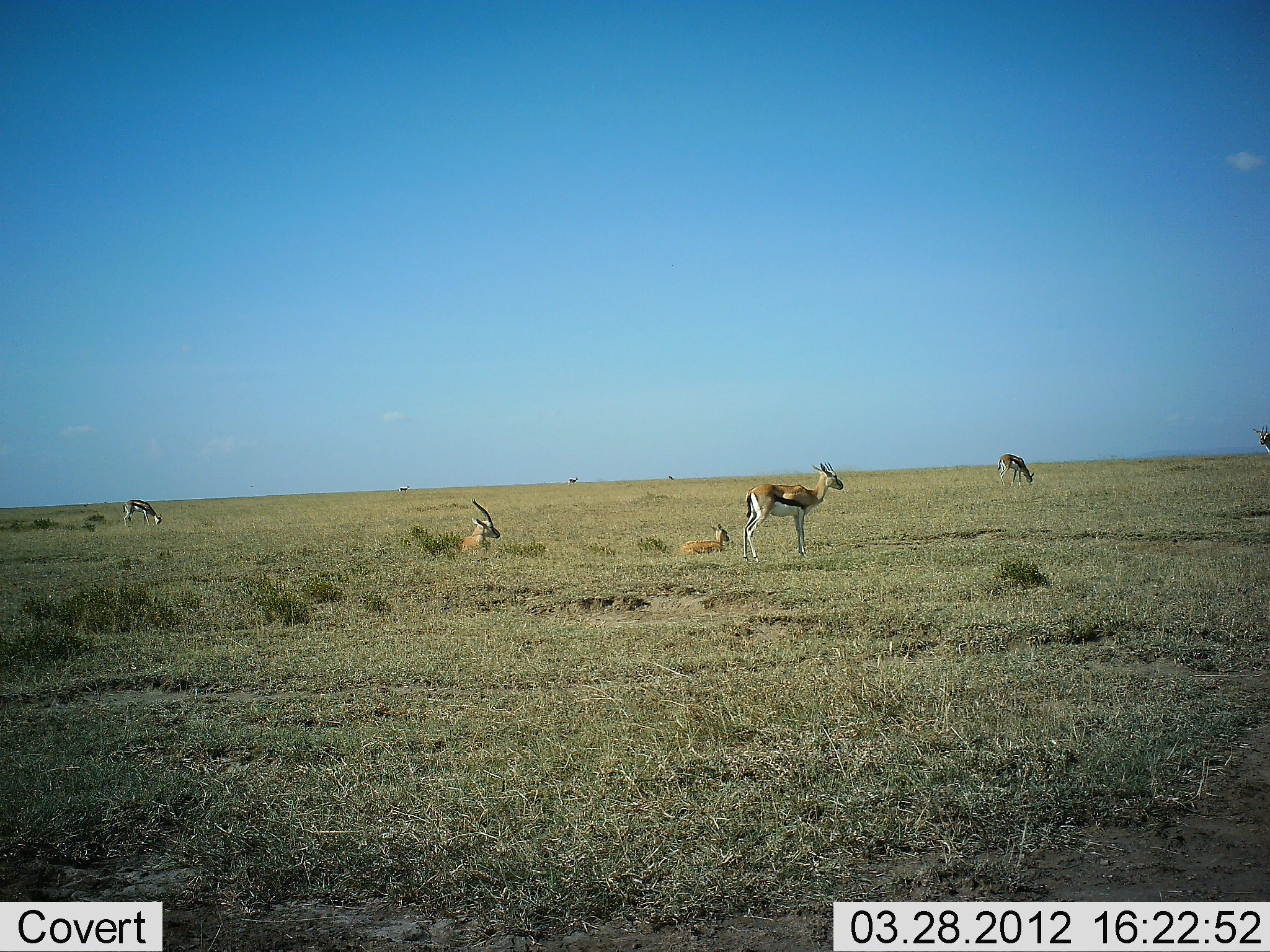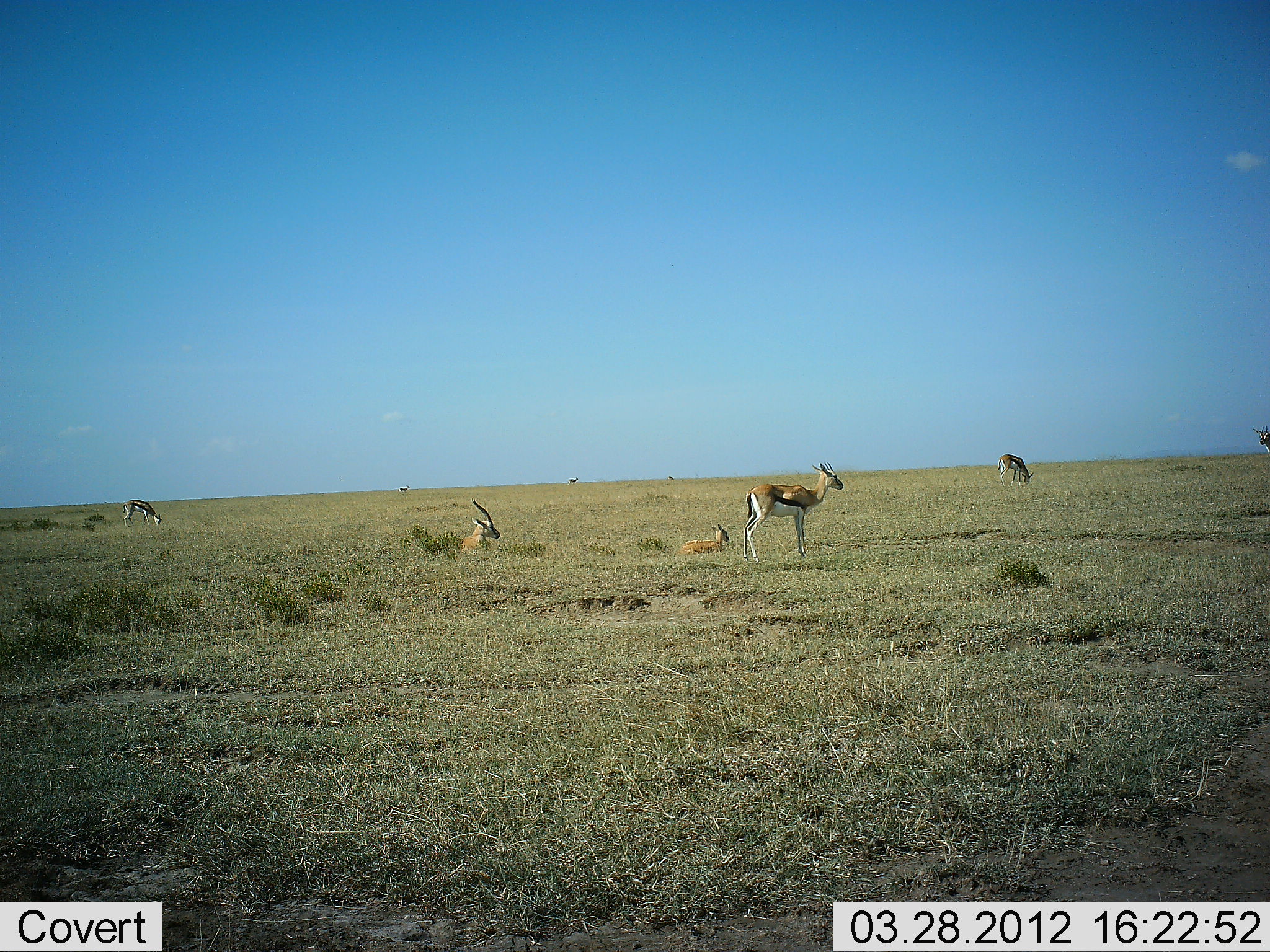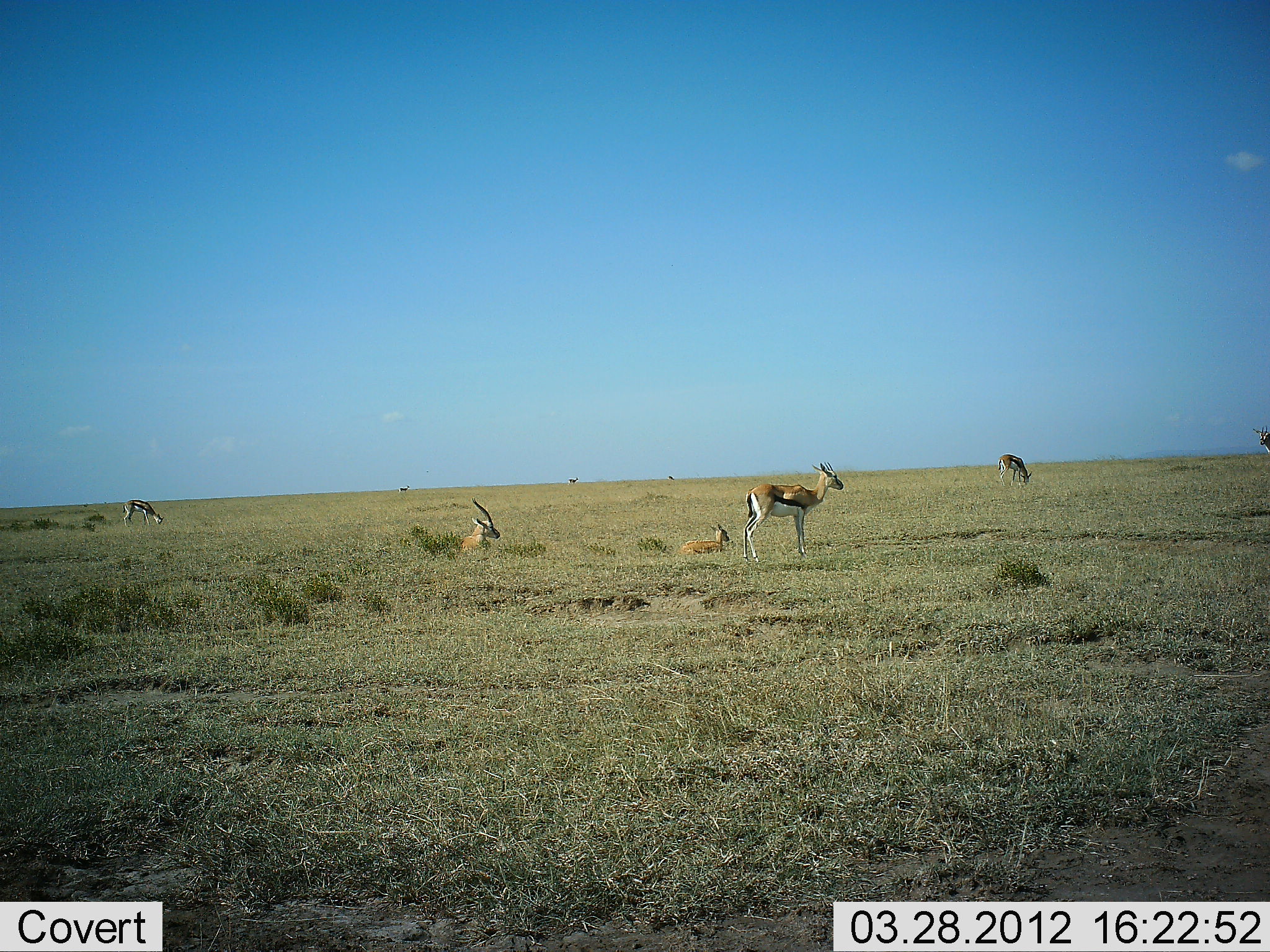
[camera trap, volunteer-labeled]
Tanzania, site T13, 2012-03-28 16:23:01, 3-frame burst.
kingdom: Animalia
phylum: Chordata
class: Mammalia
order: Artiodactyla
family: Bovidae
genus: Eudorcas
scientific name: Eudorcas thomsonii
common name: thomson's gazelle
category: gazellethomsons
Gazellethomsons (thomson's gazelle) (Eudorcas thomsonii), count 6. Behavior (volunteer vote fractions): standing 95%, resting 90%, moving 5%, interacting 0%. Young present (vote fraction): 25%. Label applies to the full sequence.